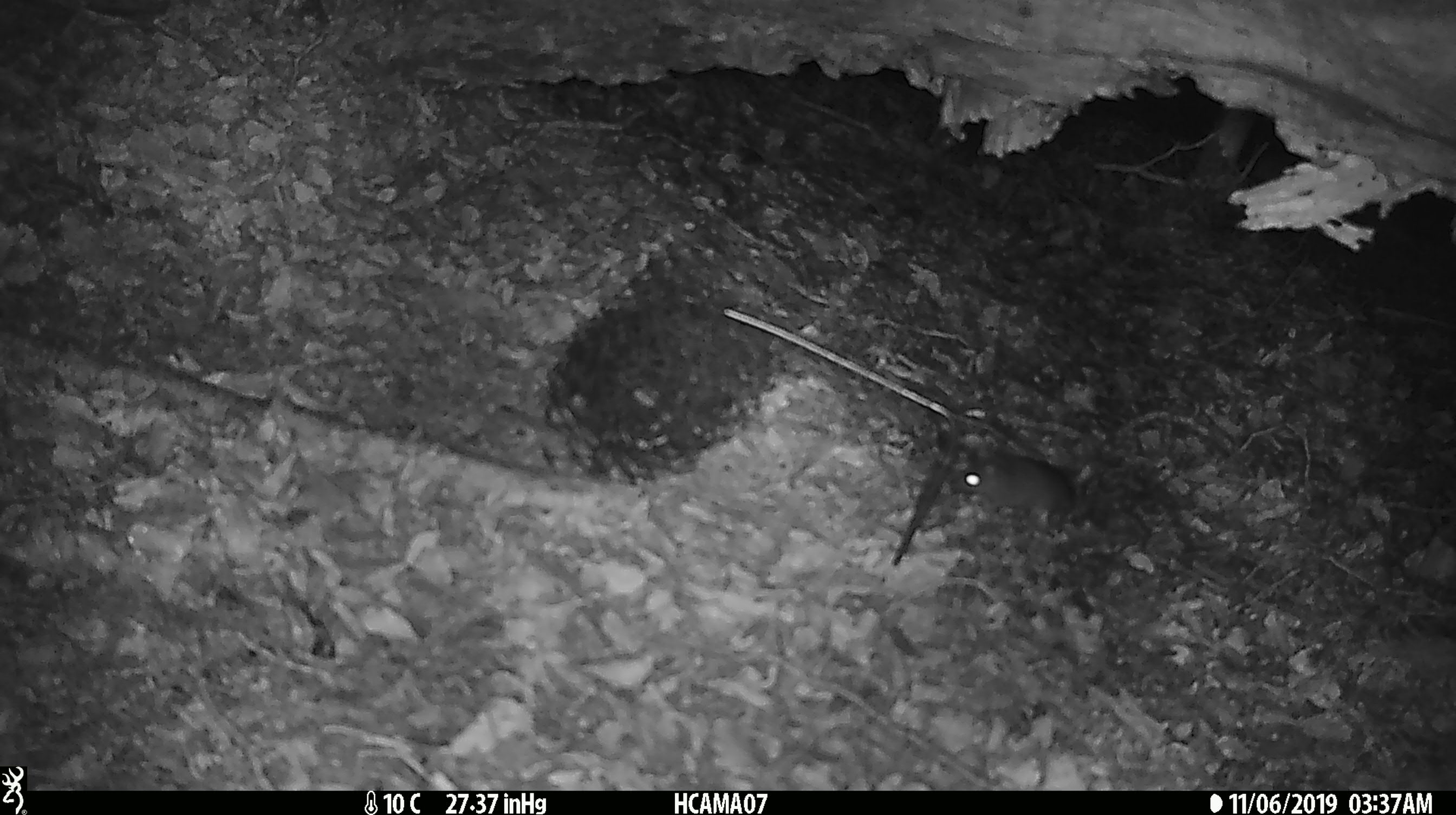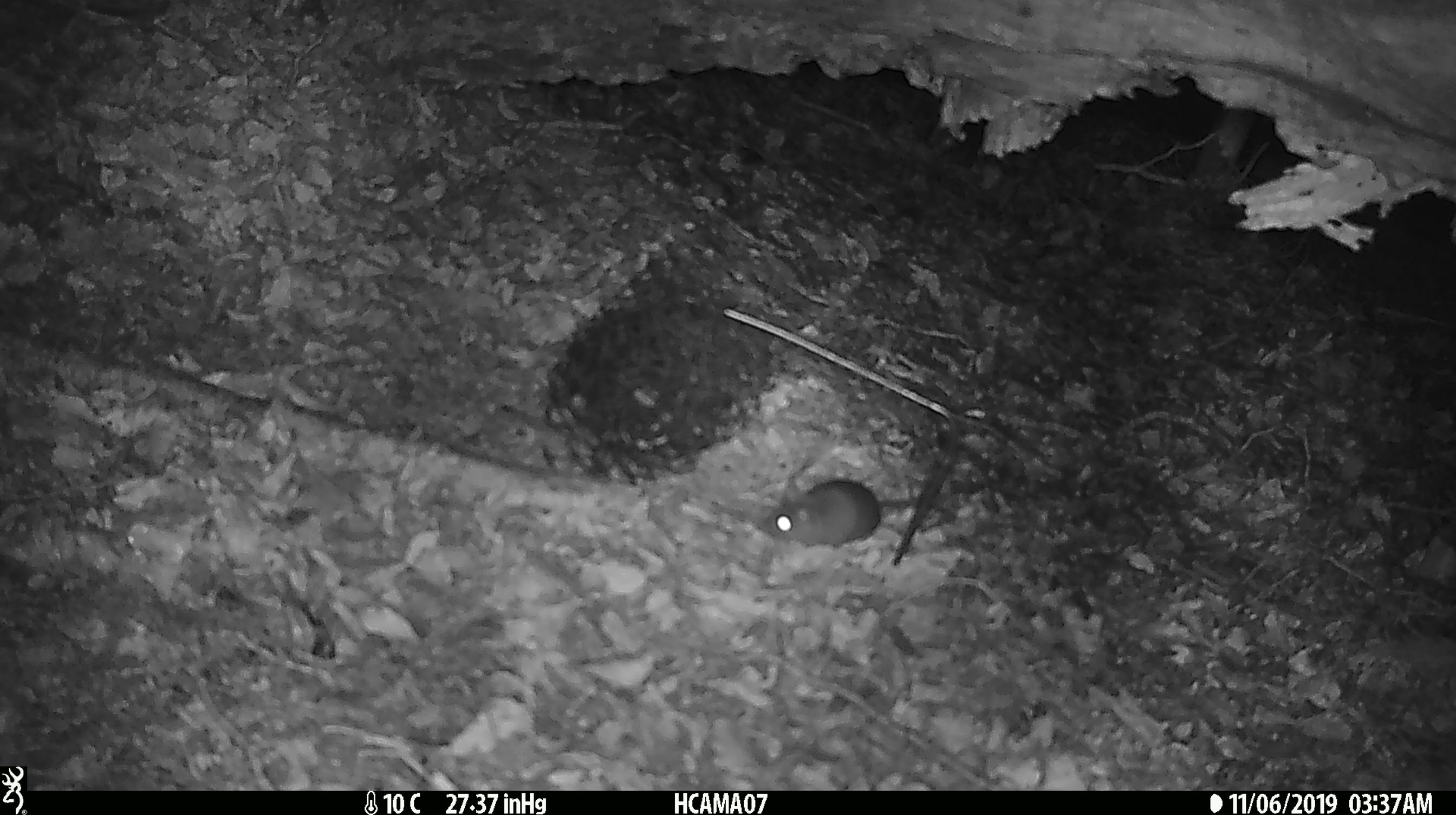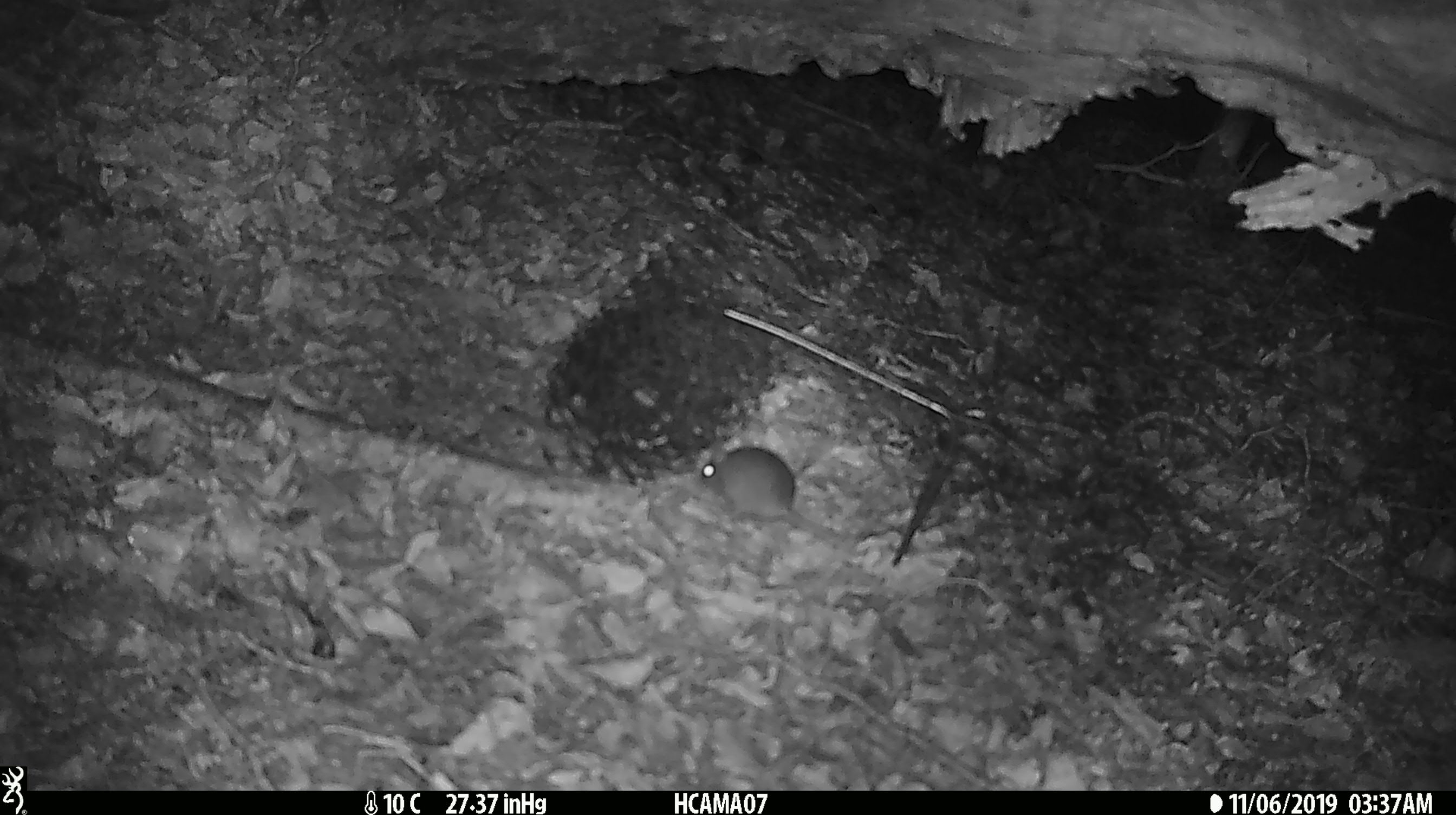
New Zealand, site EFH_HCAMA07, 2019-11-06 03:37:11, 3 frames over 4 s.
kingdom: Animalia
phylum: Chordata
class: Mammalia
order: Rodentia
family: Muridae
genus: Mus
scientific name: Mus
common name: mouse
Mouse (Mus).